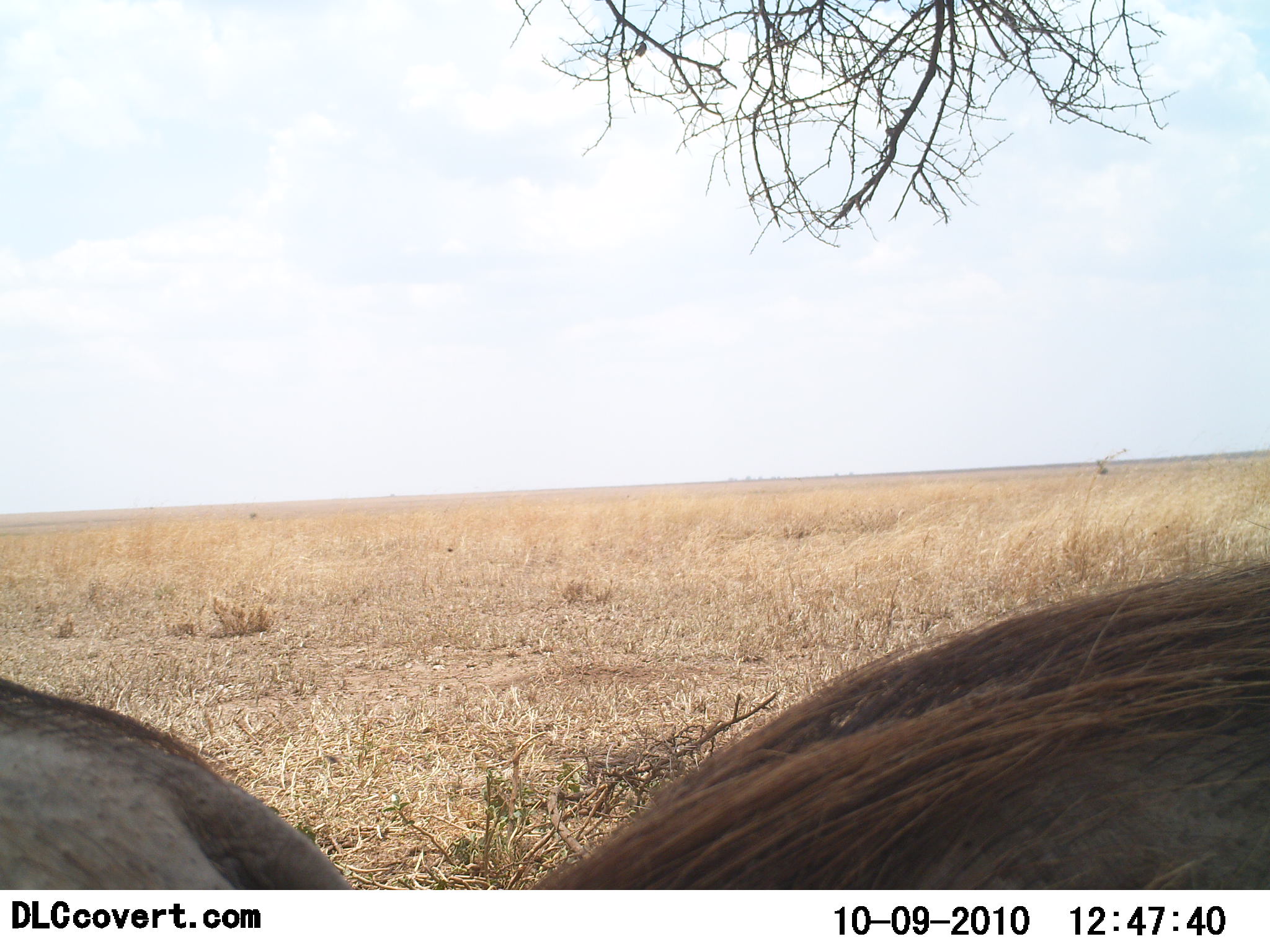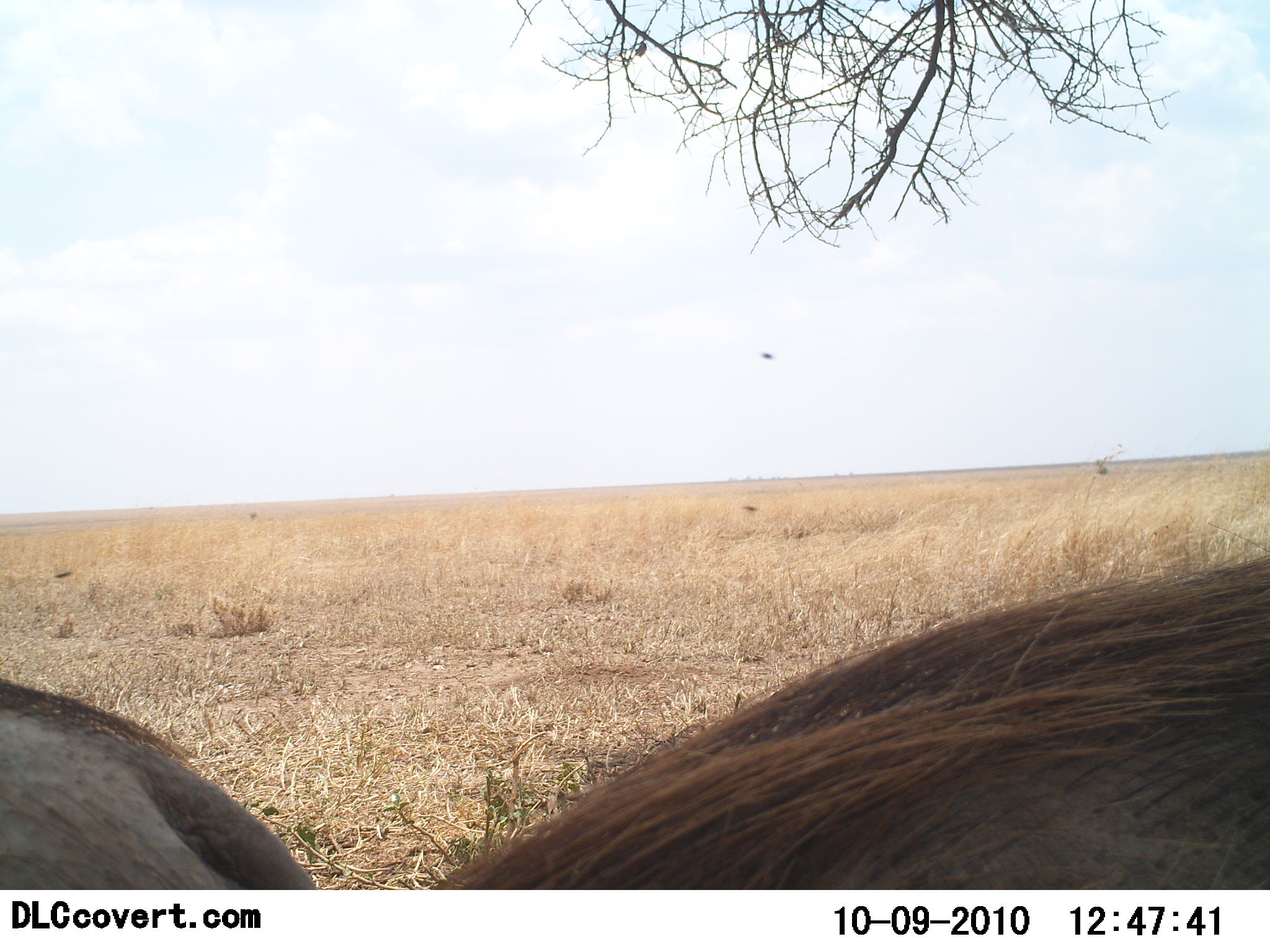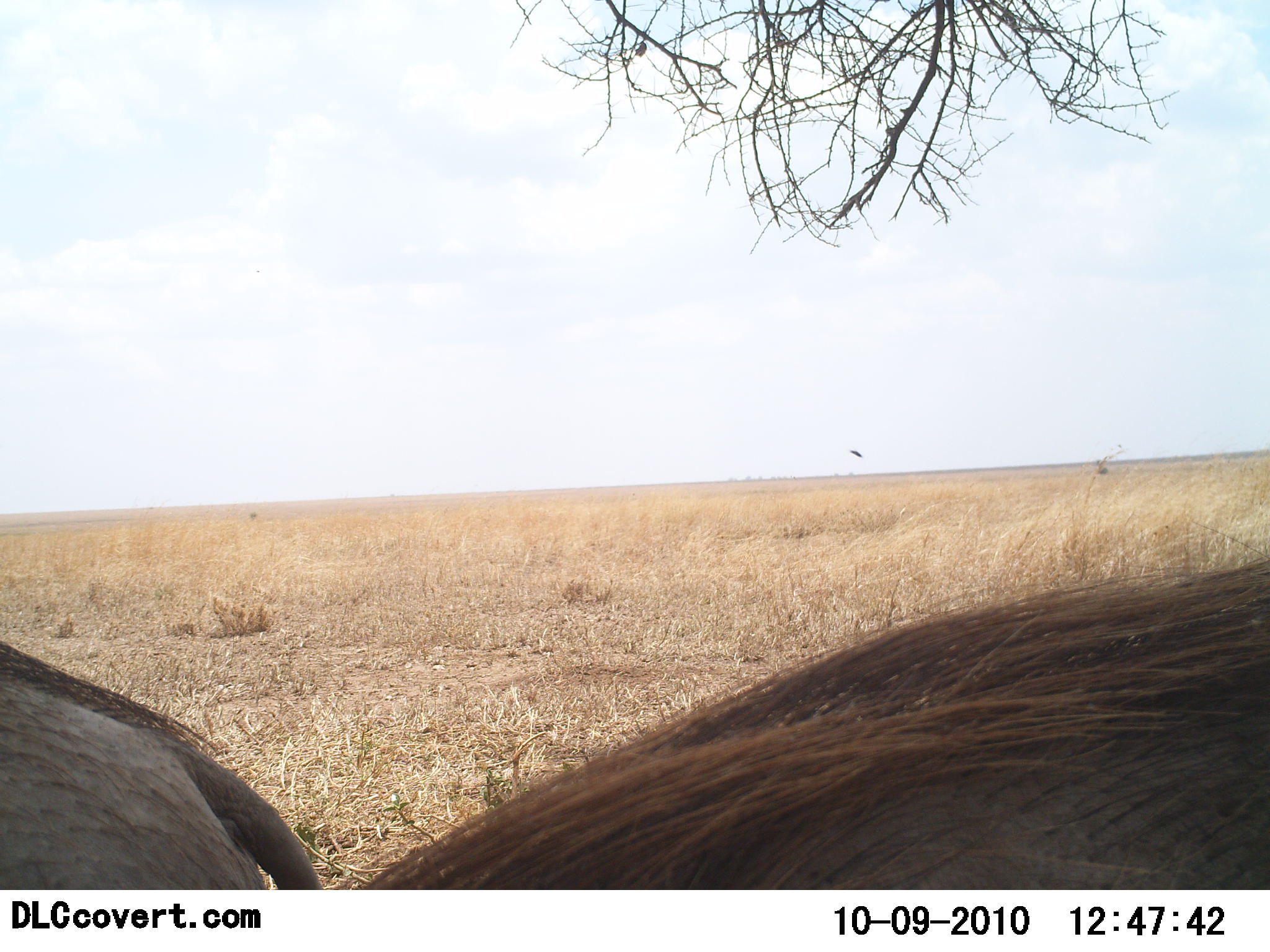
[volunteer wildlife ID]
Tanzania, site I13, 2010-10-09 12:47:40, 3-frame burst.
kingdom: Animalia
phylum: Chordata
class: Mammalia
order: Artiodactyla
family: Suidae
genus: Phacochoerus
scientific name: Phacochoerus africanus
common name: warthog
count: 2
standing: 75%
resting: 12%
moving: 19%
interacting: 12%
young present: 0%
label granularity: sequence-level